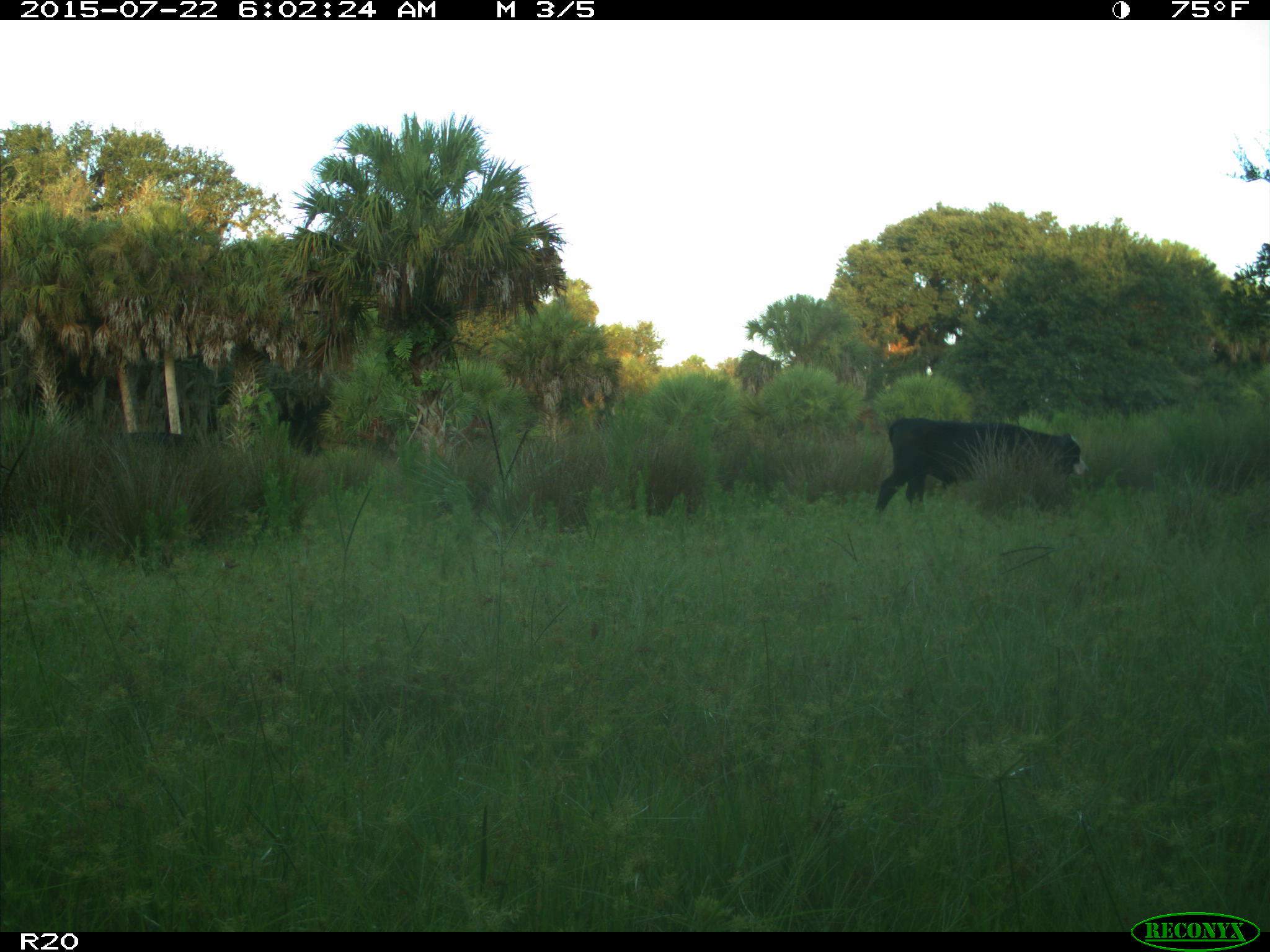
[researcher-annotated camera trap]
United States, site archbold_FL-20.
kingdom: Animalia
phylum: Chordata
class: Mammalia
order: Artiodactyla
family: Bovidae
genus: Bos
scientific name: Bos taurus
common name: domestic cow